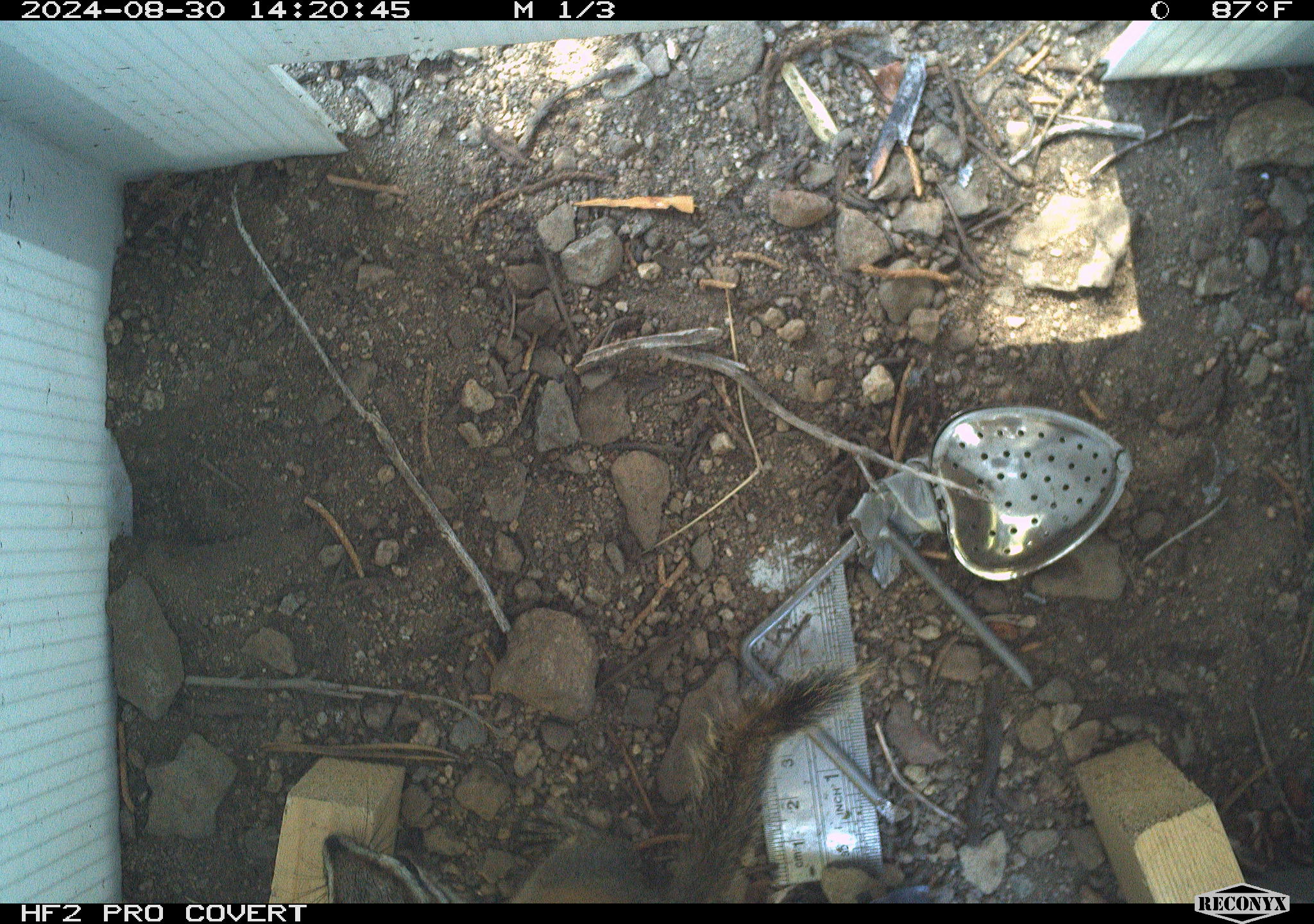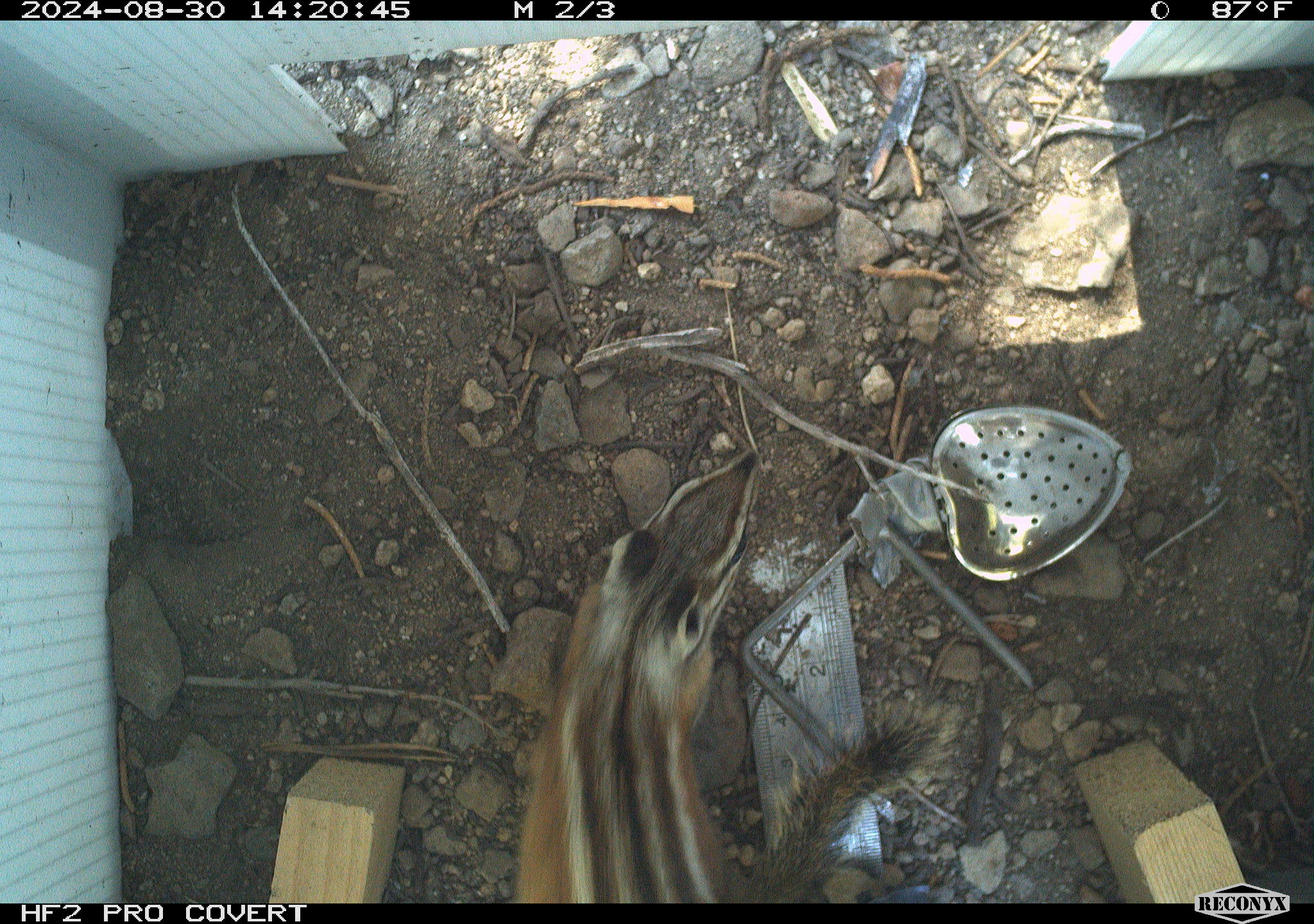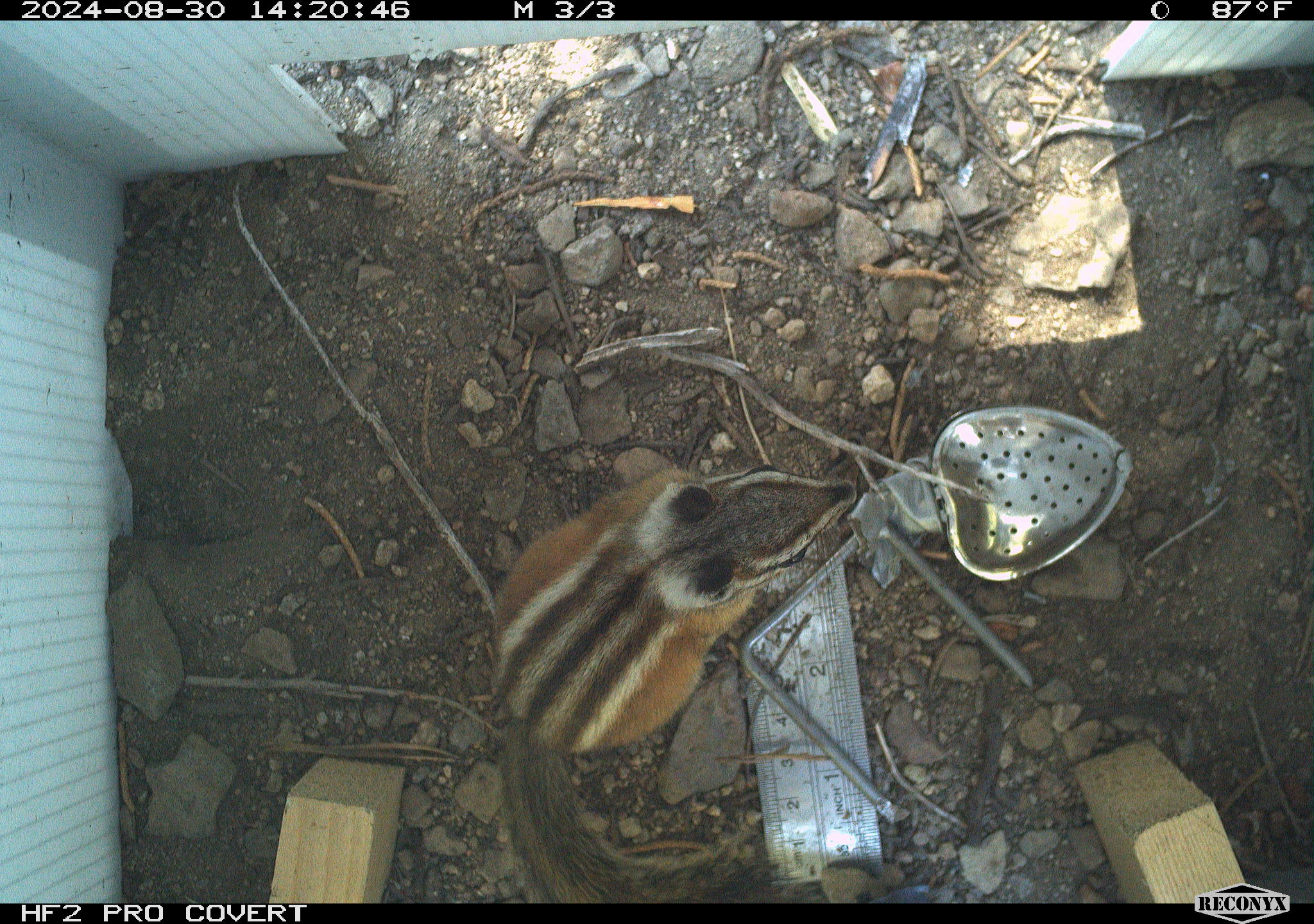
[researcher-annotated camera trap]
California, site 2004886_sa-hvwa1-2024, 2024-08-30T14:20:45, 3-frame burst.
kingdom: Animalia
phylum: Chordata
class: Mammalia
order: Rodentia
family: Sciuridae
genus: Neotamias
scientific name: Neotamias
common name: western chipmunks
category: neotamias species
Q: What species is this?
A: Neotamias species (western chipmunks) (Neotamias).